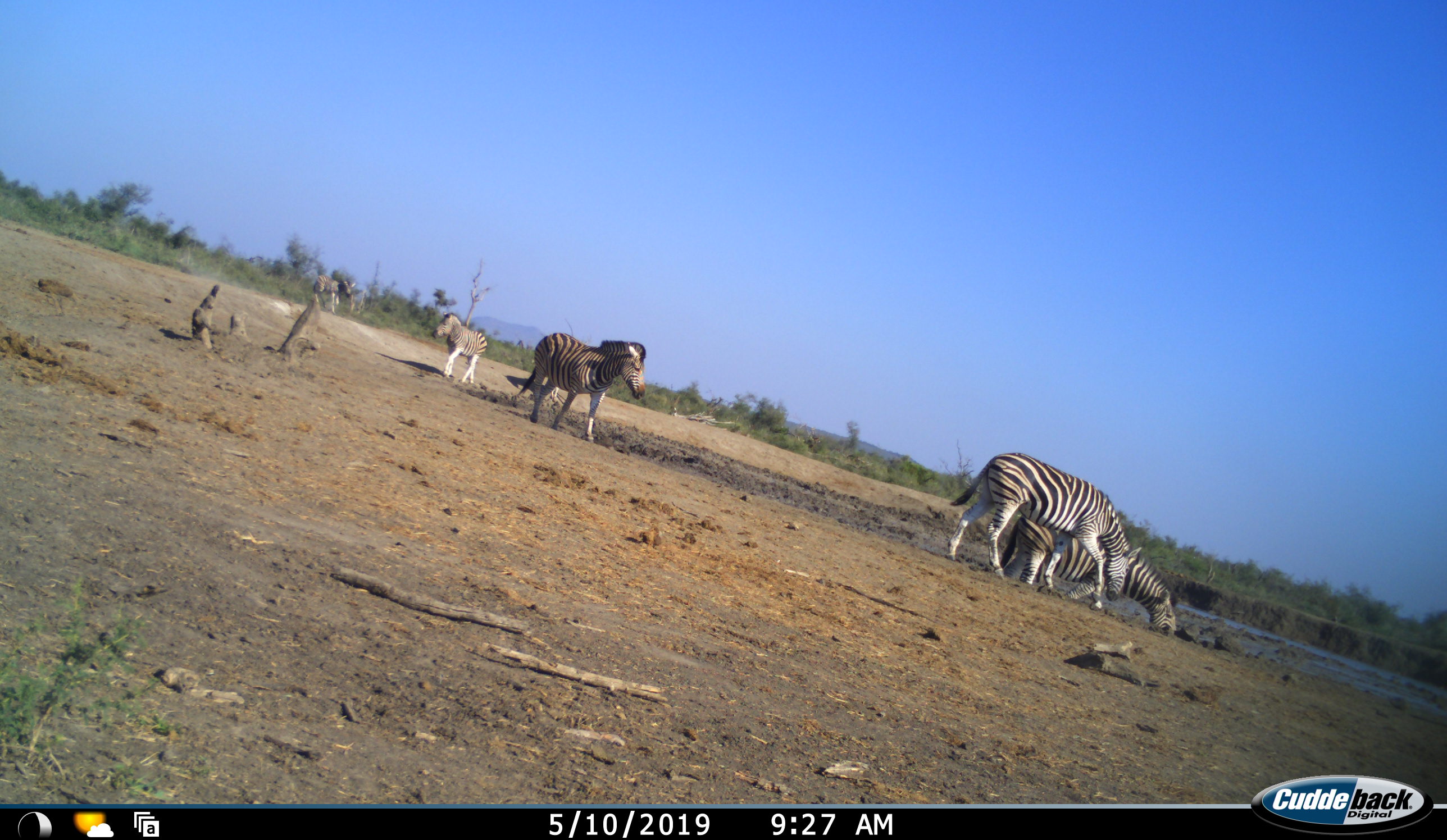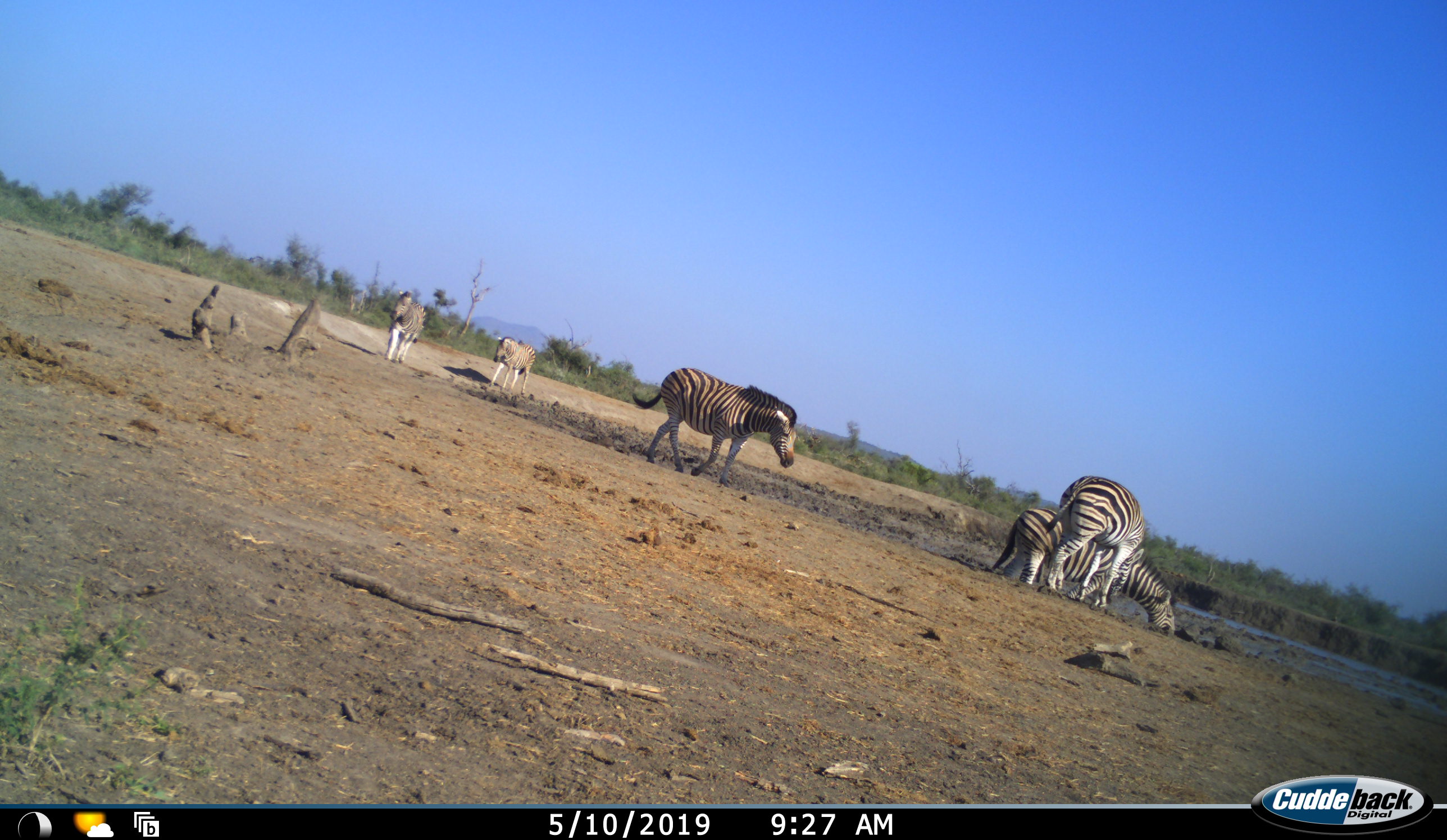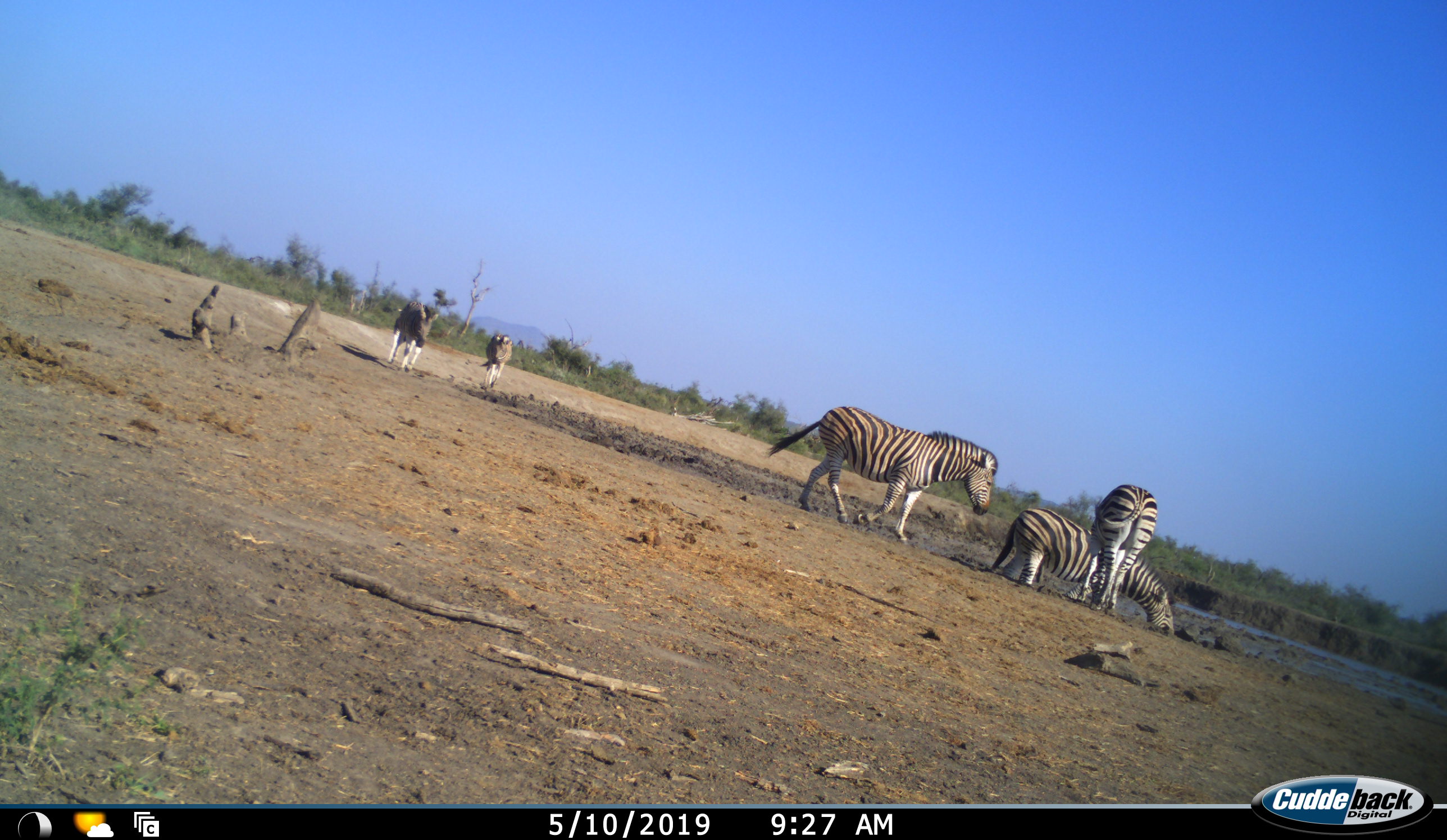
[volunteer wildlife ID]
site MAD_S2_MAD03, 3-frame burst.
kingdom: Animalia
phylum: Chordata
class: Mammalia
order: Perissodactyla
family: Equidae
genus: Equus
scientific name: Equus quagga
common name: plains zebra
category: zebraplains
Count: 5.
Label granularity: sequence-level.